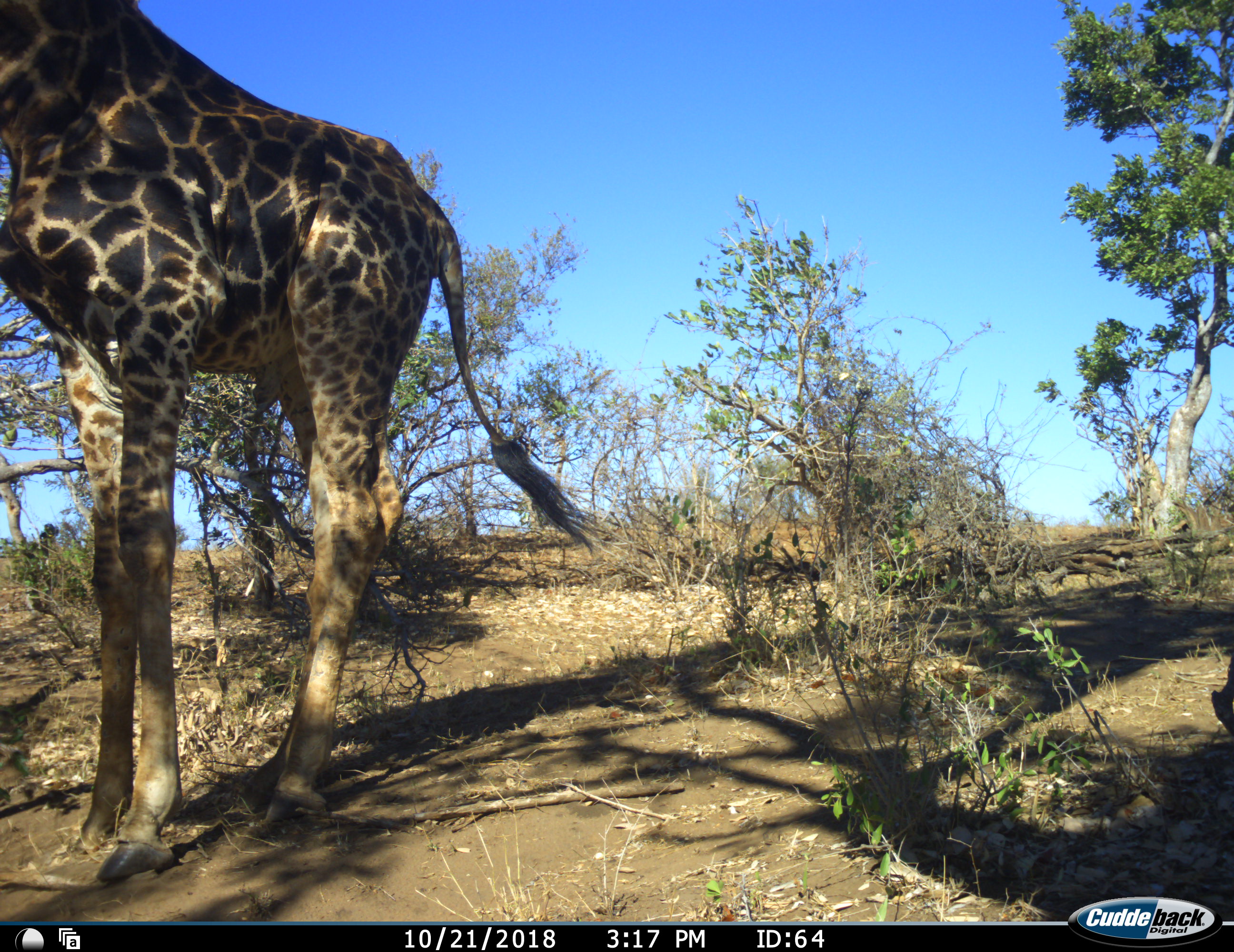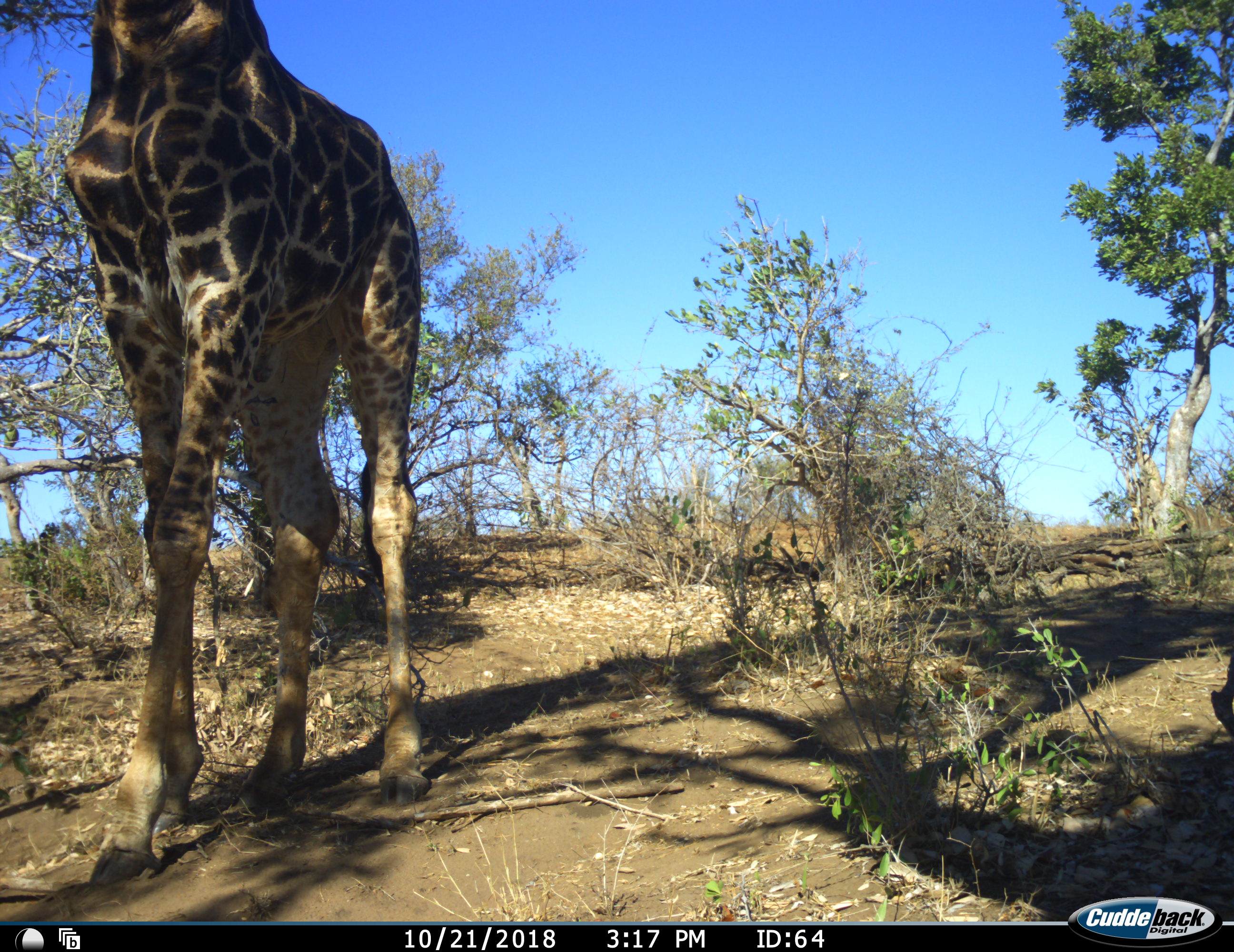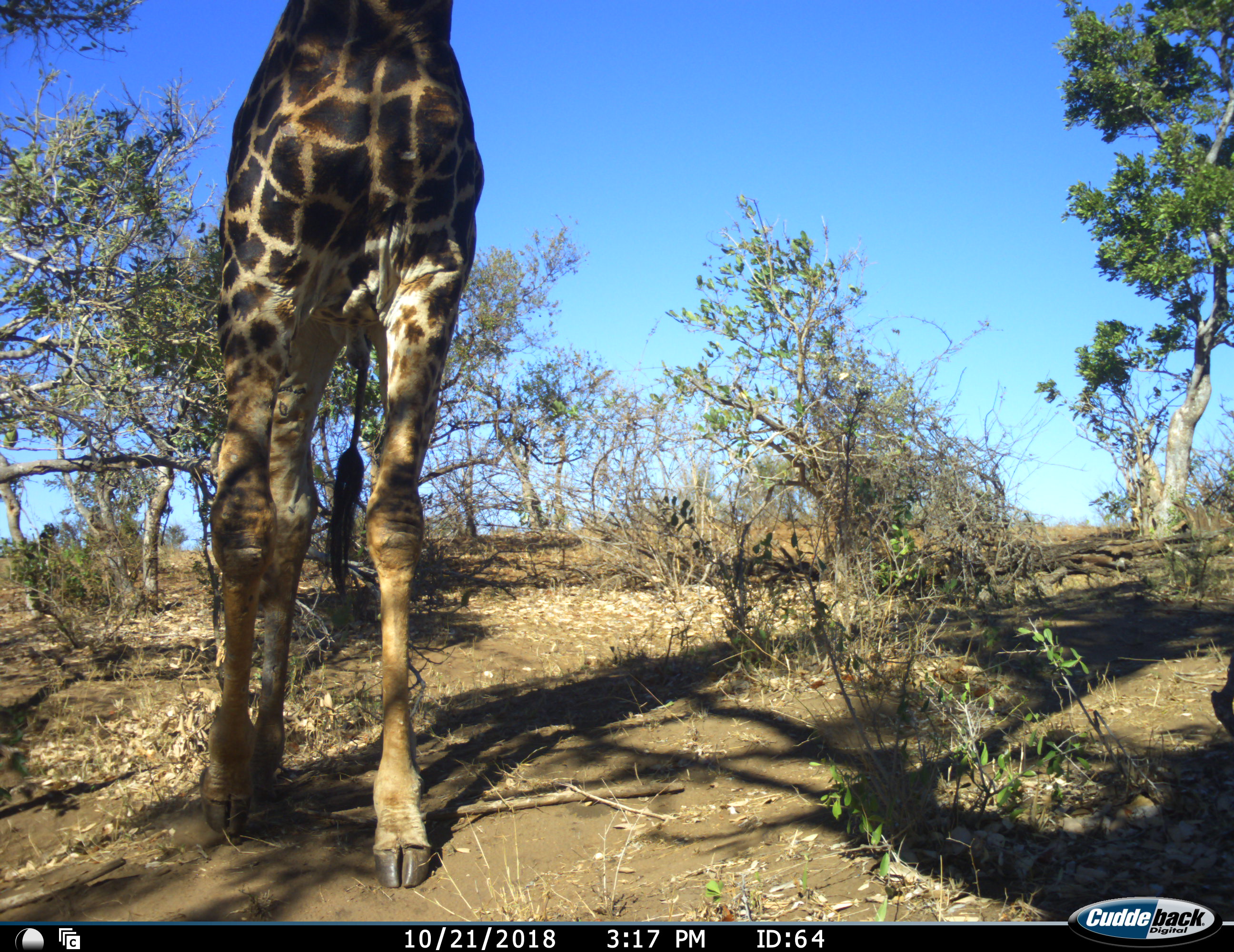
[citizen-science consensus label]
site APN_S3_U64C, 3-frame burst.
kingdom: Animalia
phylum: Chordata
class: Mammalia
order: Artiodactyla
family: Giraffidae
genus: Giraffa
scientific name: Giraffa camelopardalis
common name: giraffe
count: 1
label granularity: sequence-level